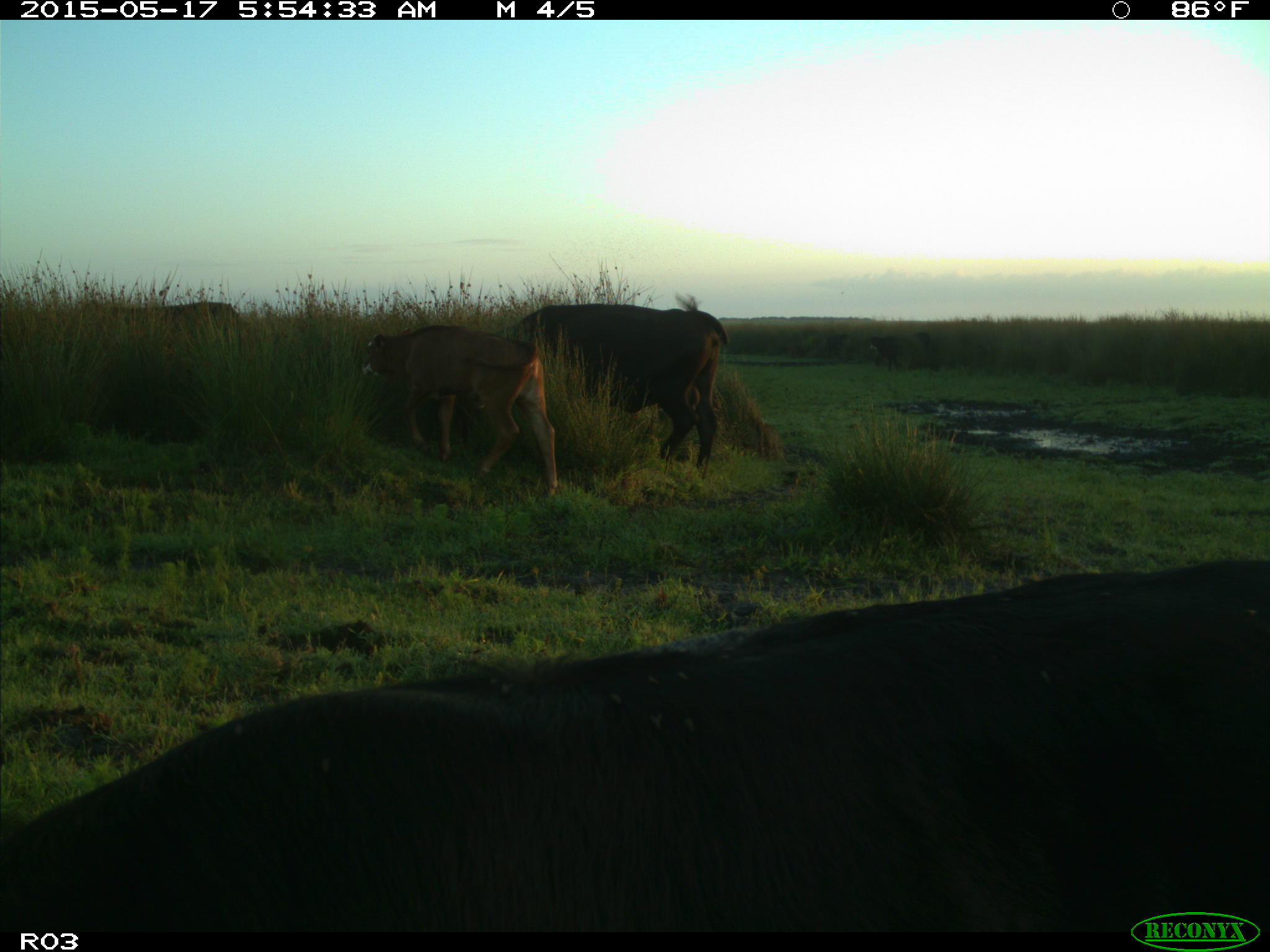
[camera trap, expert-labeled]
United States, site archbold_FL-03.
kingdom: Animalia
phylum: Chordata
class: Mammalia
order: Artiodactyla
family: Bovidae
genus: Bos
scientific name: Bos taurus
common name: domestic cow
Bos taurus (domestic cow).